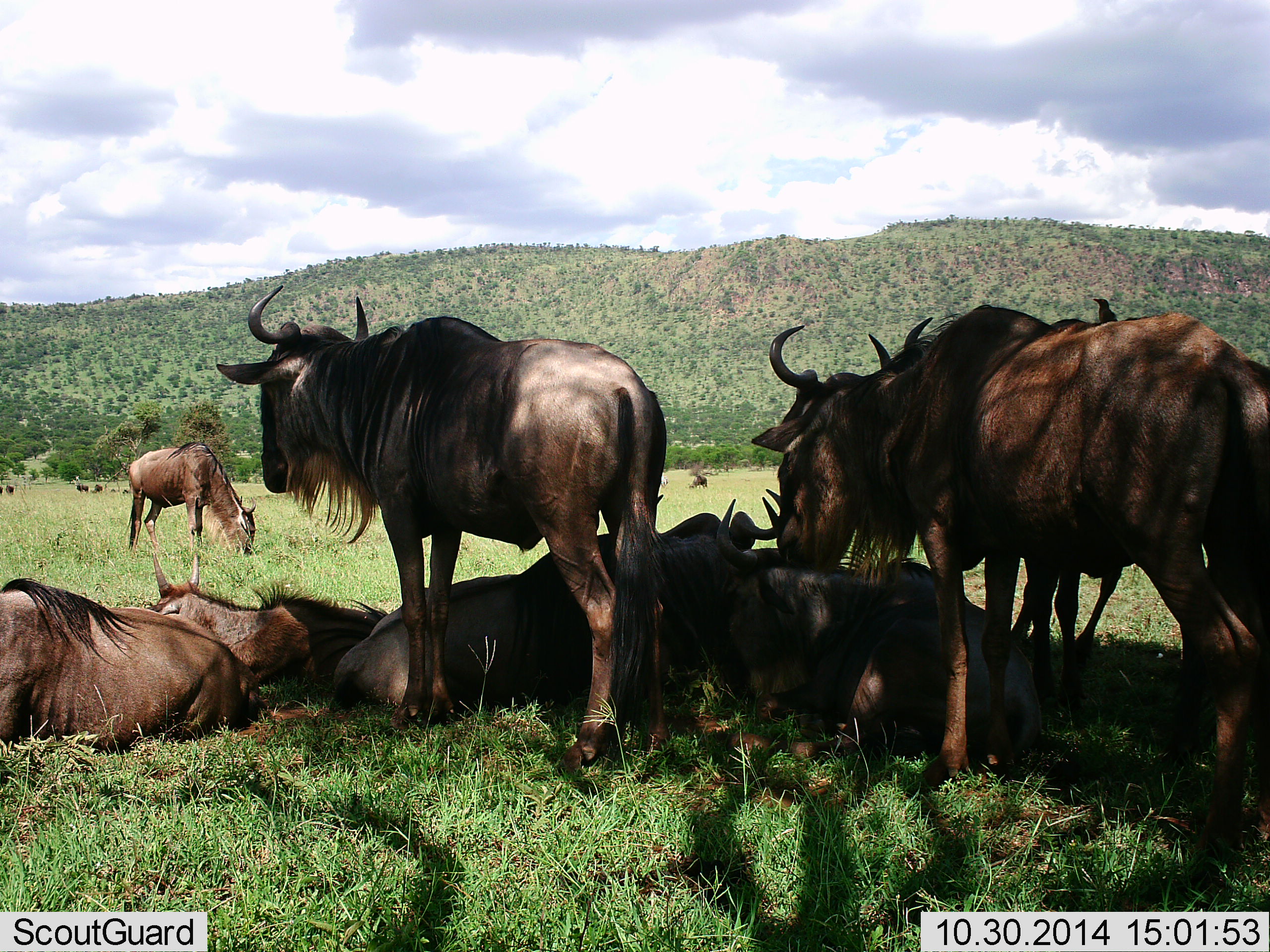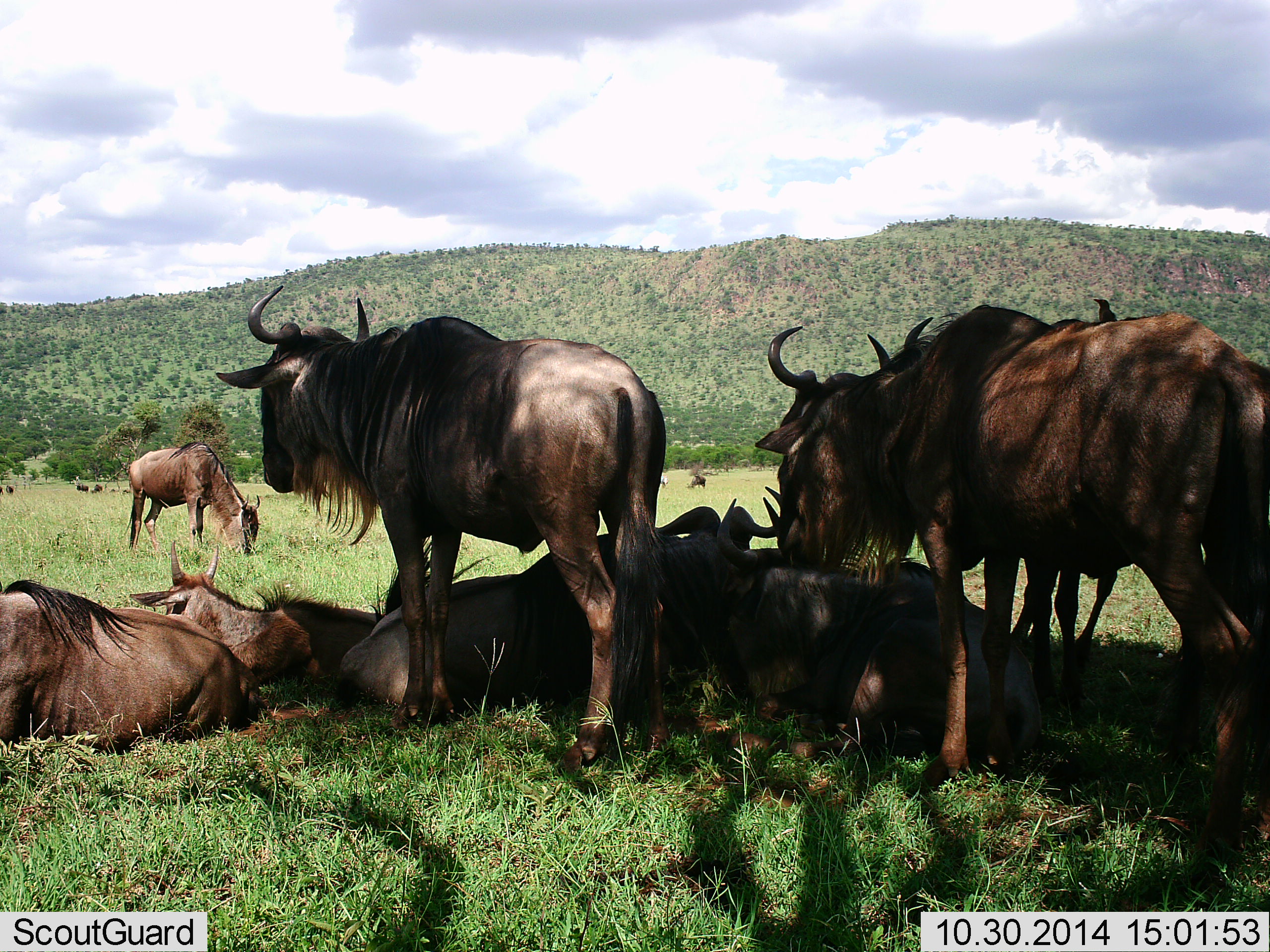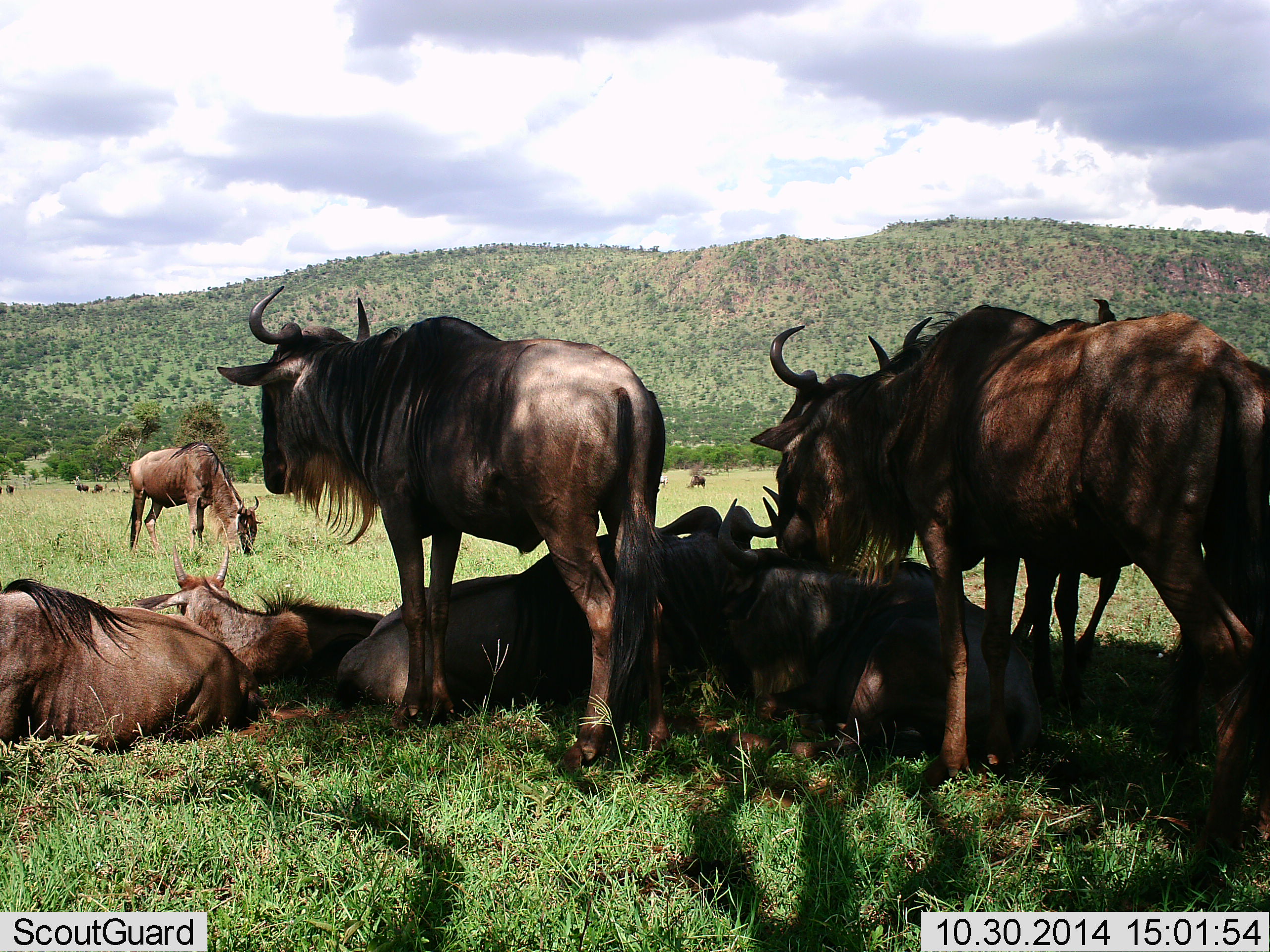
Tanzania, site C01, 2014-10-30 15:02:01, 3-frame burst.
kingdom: Animalia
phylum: Chordata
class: Mammalia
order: Artiodactyla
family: Bovidae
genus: Connochaetes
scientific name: Connochaetes taurinus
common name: blue wildebeest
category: wildebeest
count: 9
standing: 100%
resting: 100%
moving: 9%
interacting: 9%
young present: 18%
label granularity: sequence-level